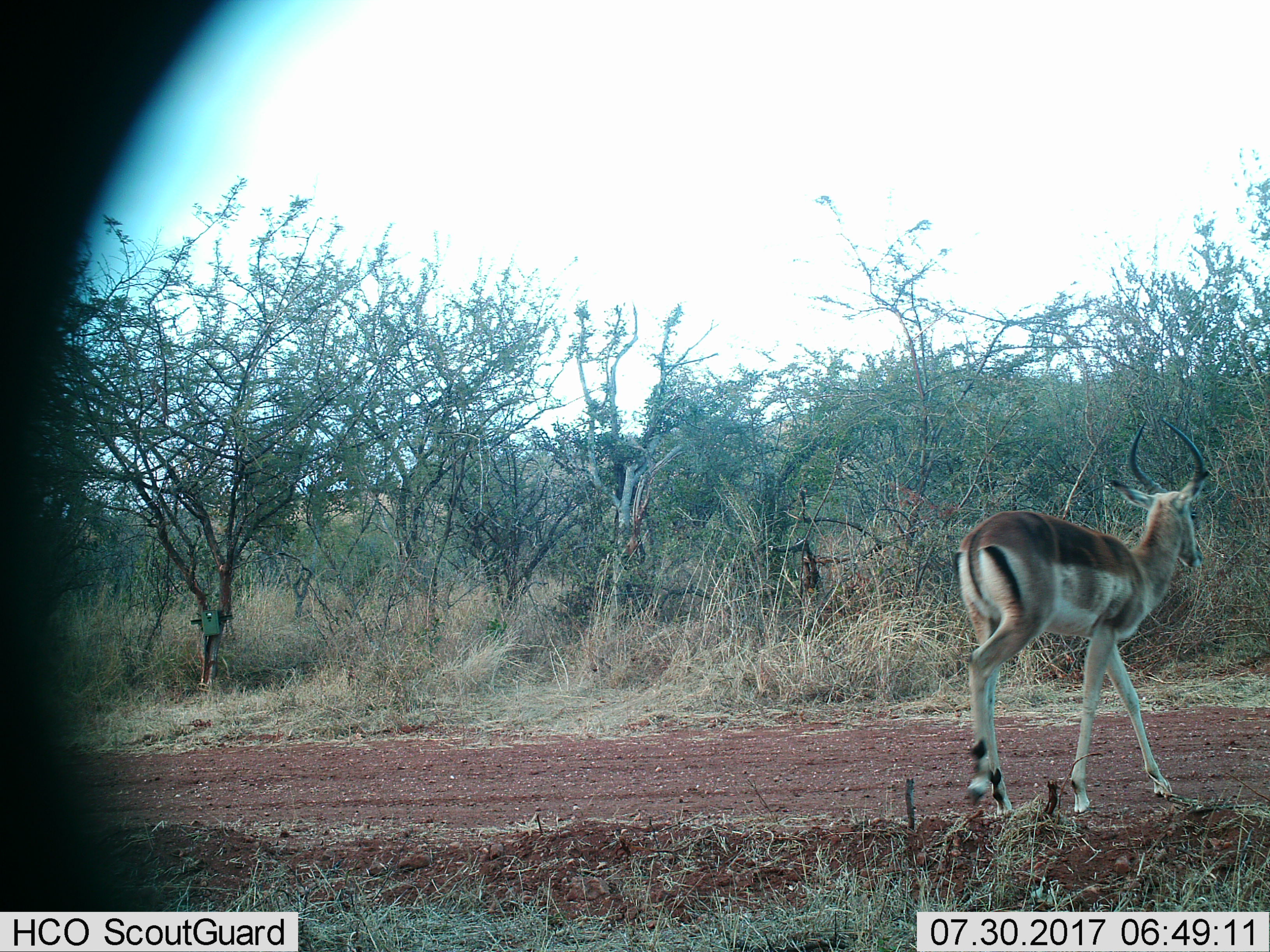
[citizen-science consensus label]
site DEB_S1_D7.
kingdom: Animalia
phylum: Chordata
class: Mammalia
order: Artiodactyla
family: Bovidae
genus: Aepyceros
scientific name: Aepyceros melampus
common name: impala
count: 1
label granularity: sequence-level